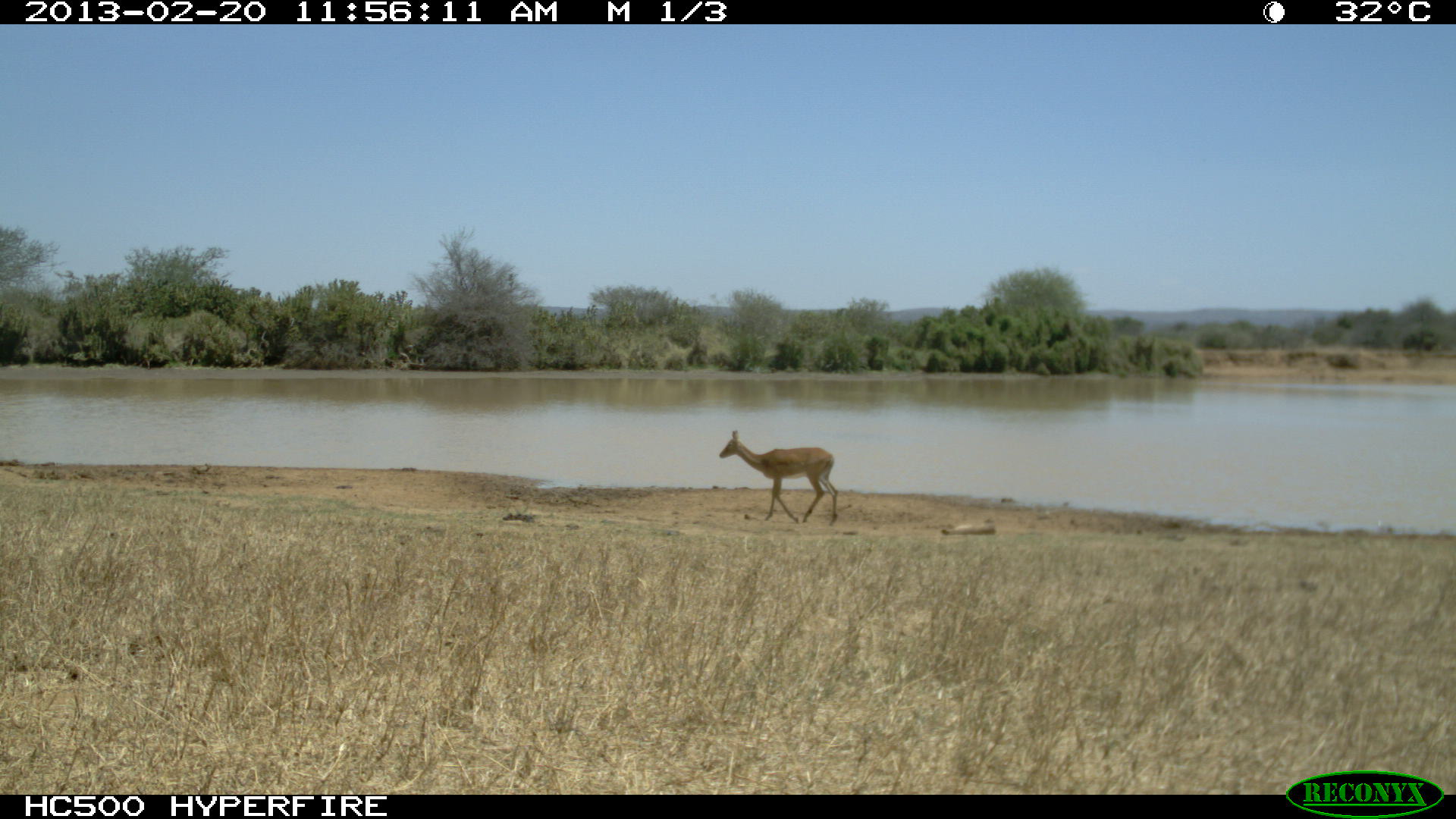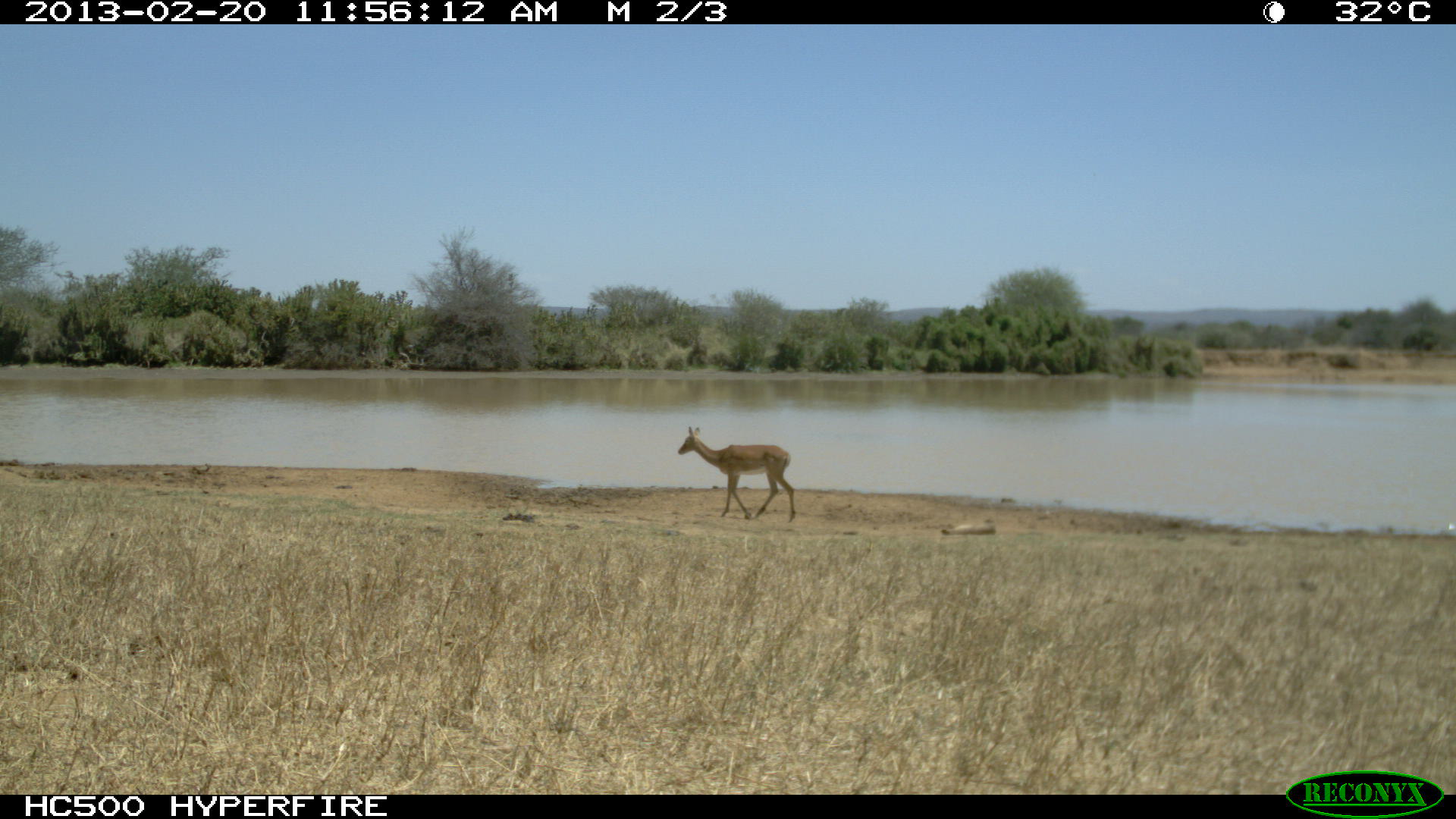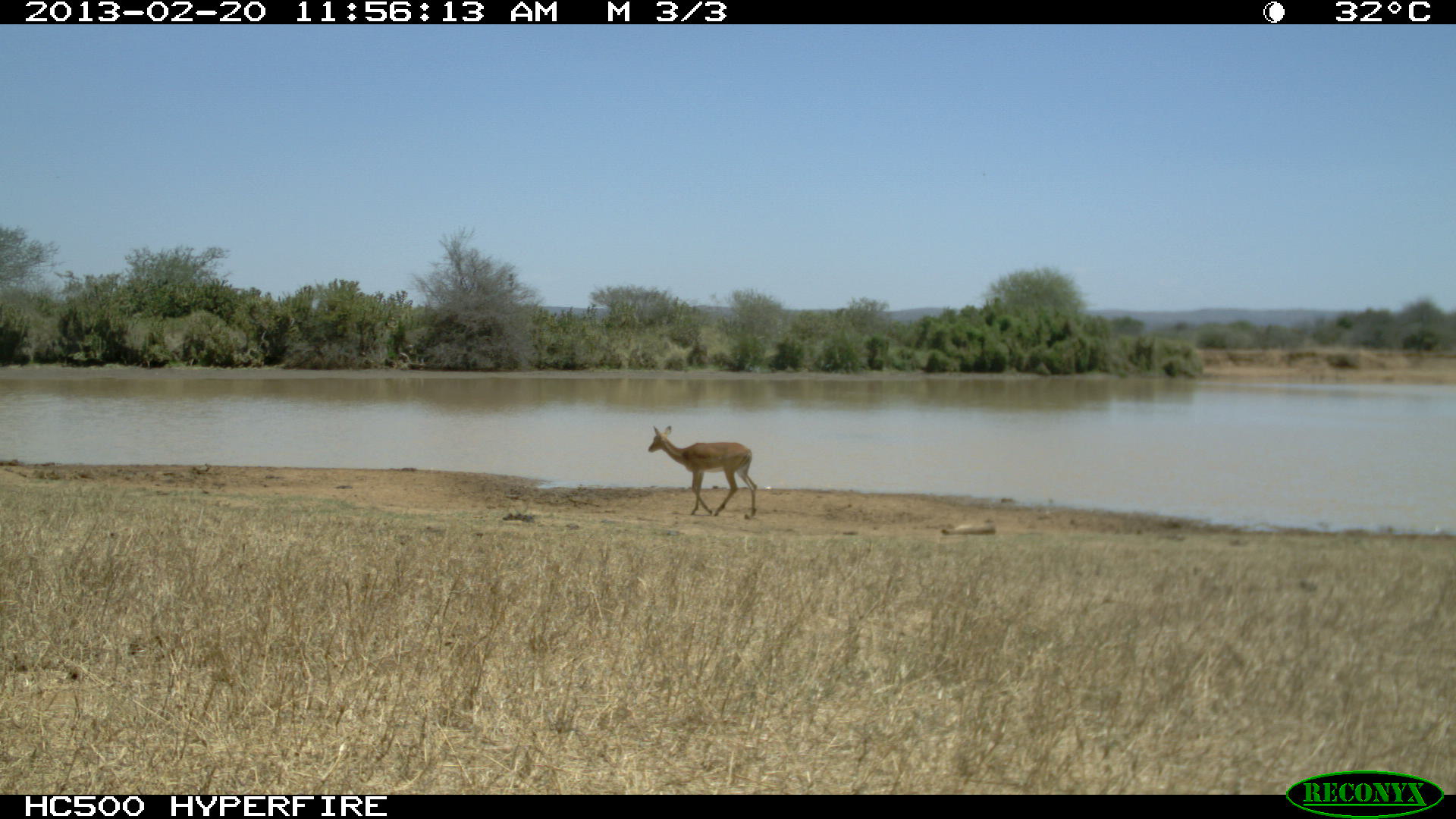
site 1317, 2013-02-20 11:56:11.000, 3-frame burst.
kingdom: Animalia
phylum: Chordata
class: Mammalia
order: Artiodactyla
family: Bovidae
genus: Aepyceros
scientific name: Aepyceros melampus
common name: impala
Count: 1.